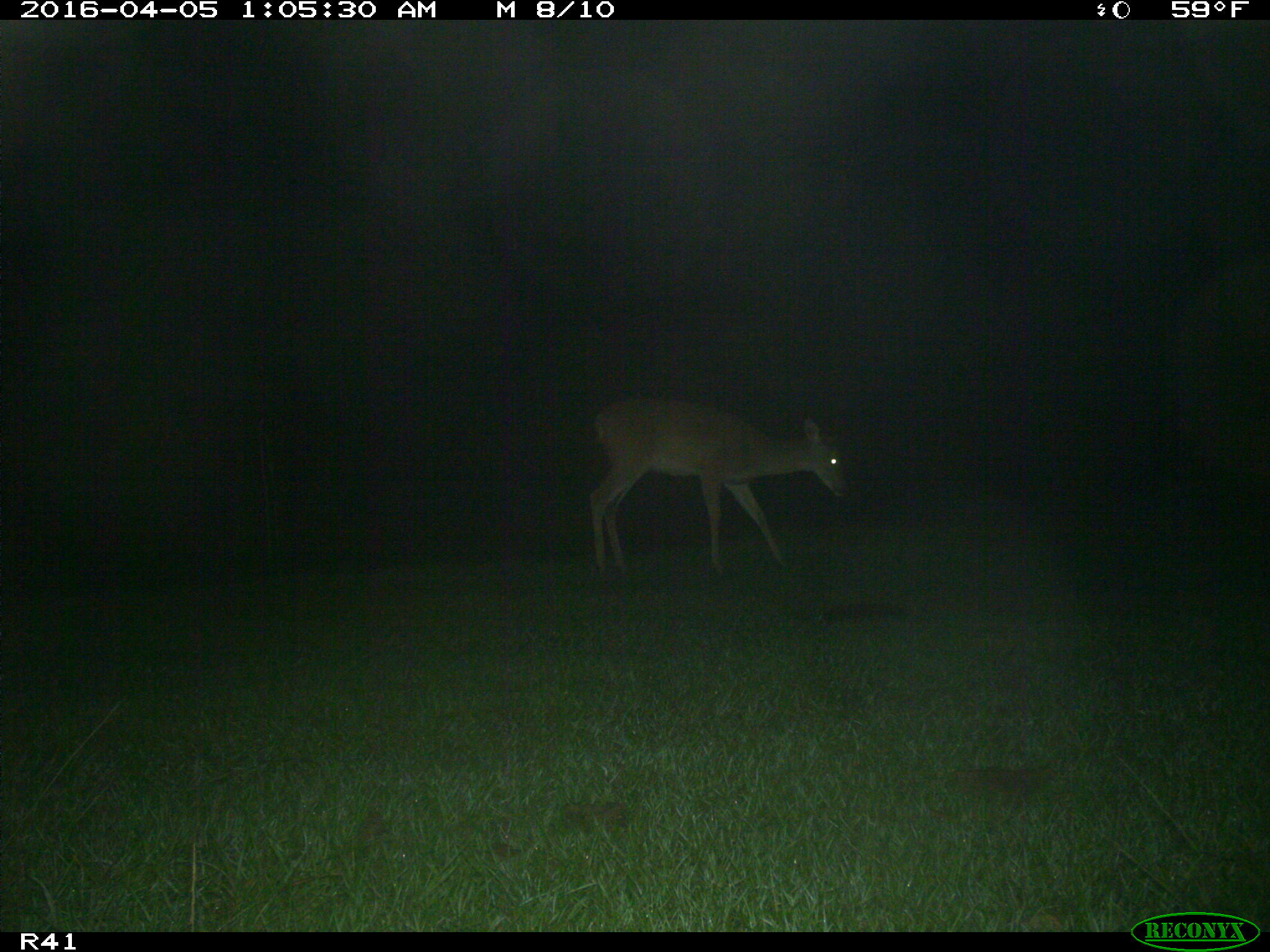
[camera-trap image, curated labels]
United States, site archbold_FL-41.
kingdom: Animalia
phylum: Chordata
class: Mammalia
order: Artiodactyla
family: Bovidae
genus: Bos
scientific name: Bos taurus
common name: domestic cow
Bos taurus (domestic cow).